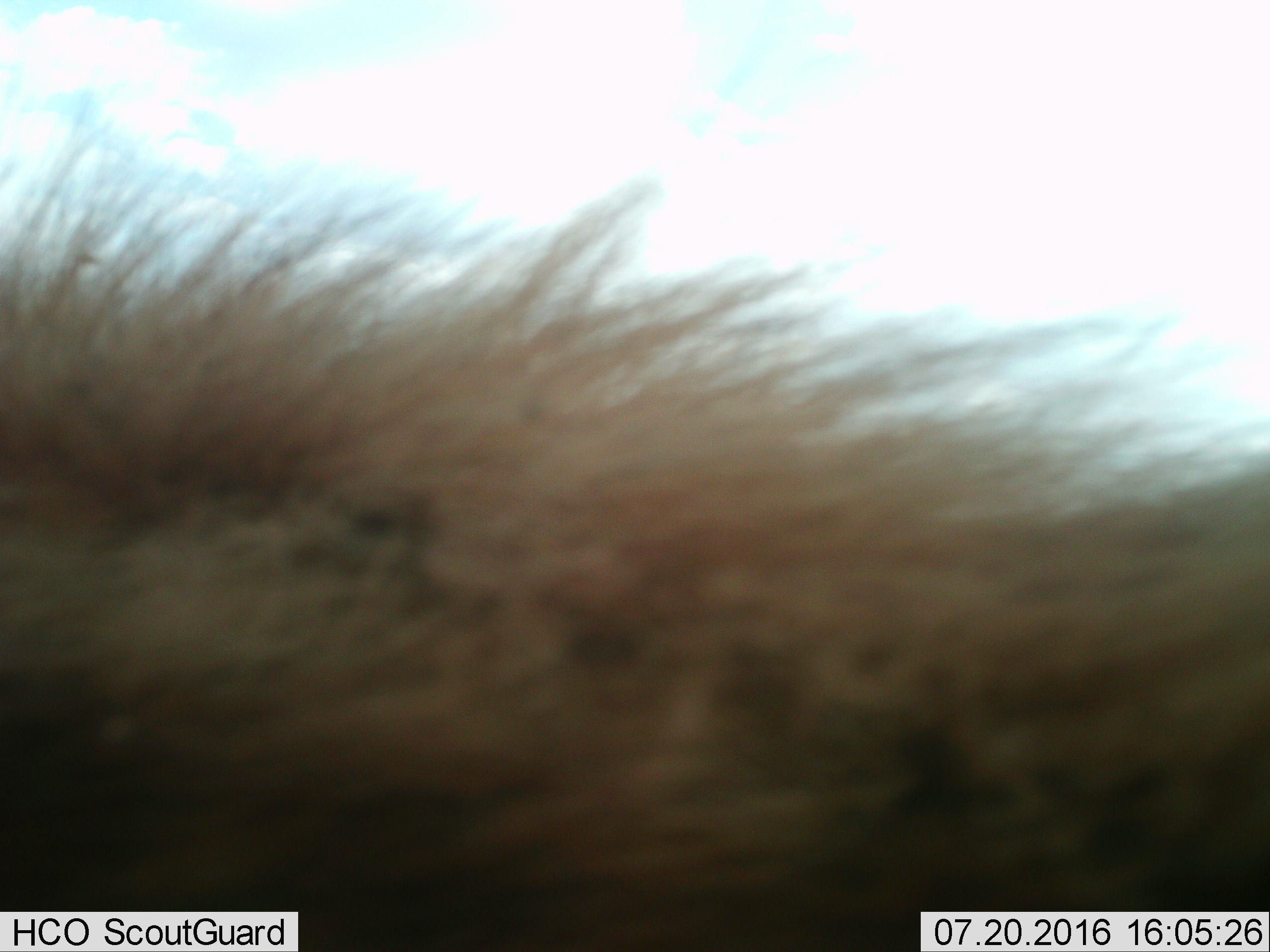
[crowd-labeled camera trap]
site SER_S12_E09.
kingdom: Animalia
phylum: Chordata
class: Mammalia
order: Carnivora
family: Hyaenidae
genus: Crocuta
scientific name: Crocuta crocuta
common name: spotted hyena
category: hyenaspotted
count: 1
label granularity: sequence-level